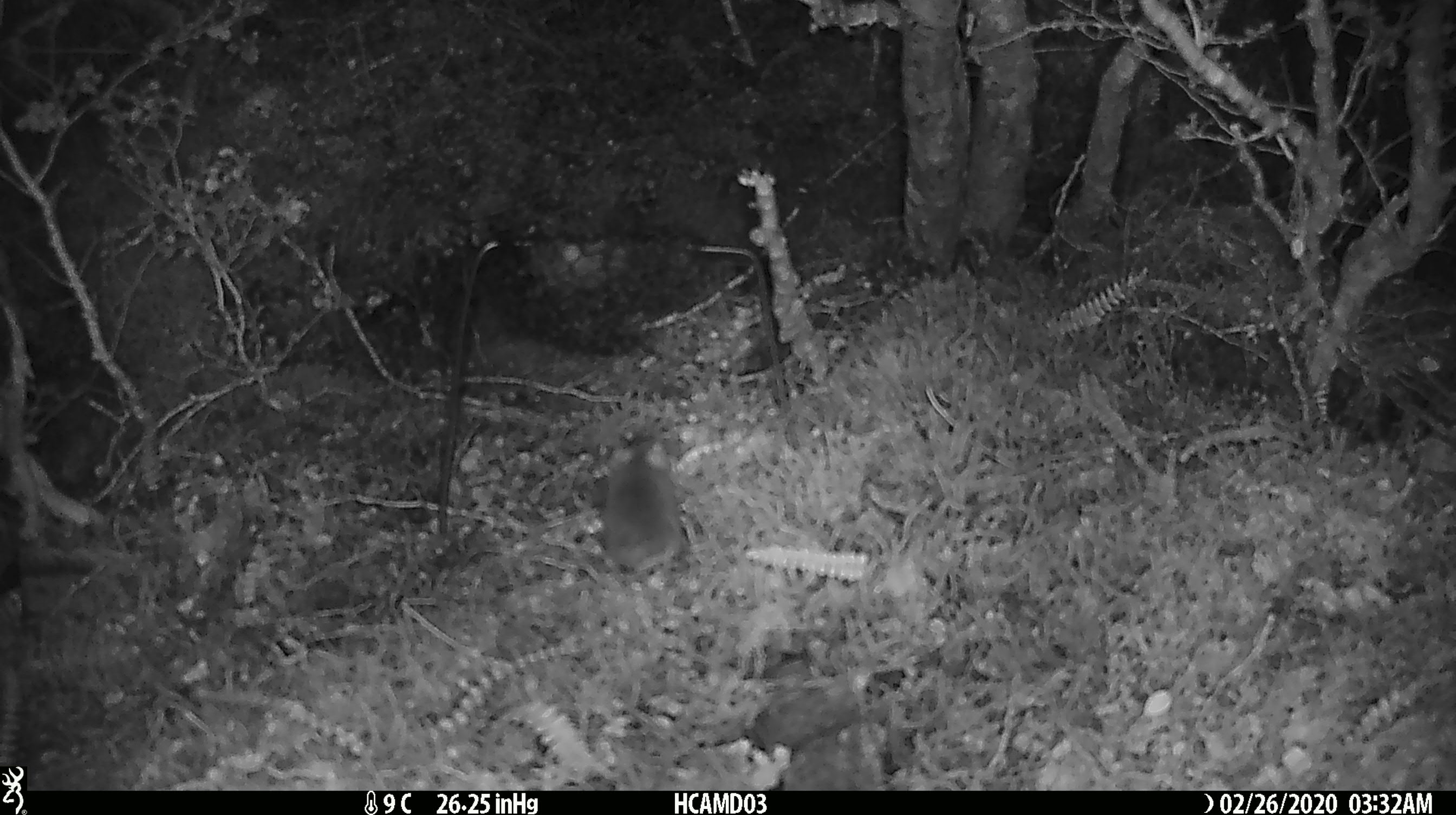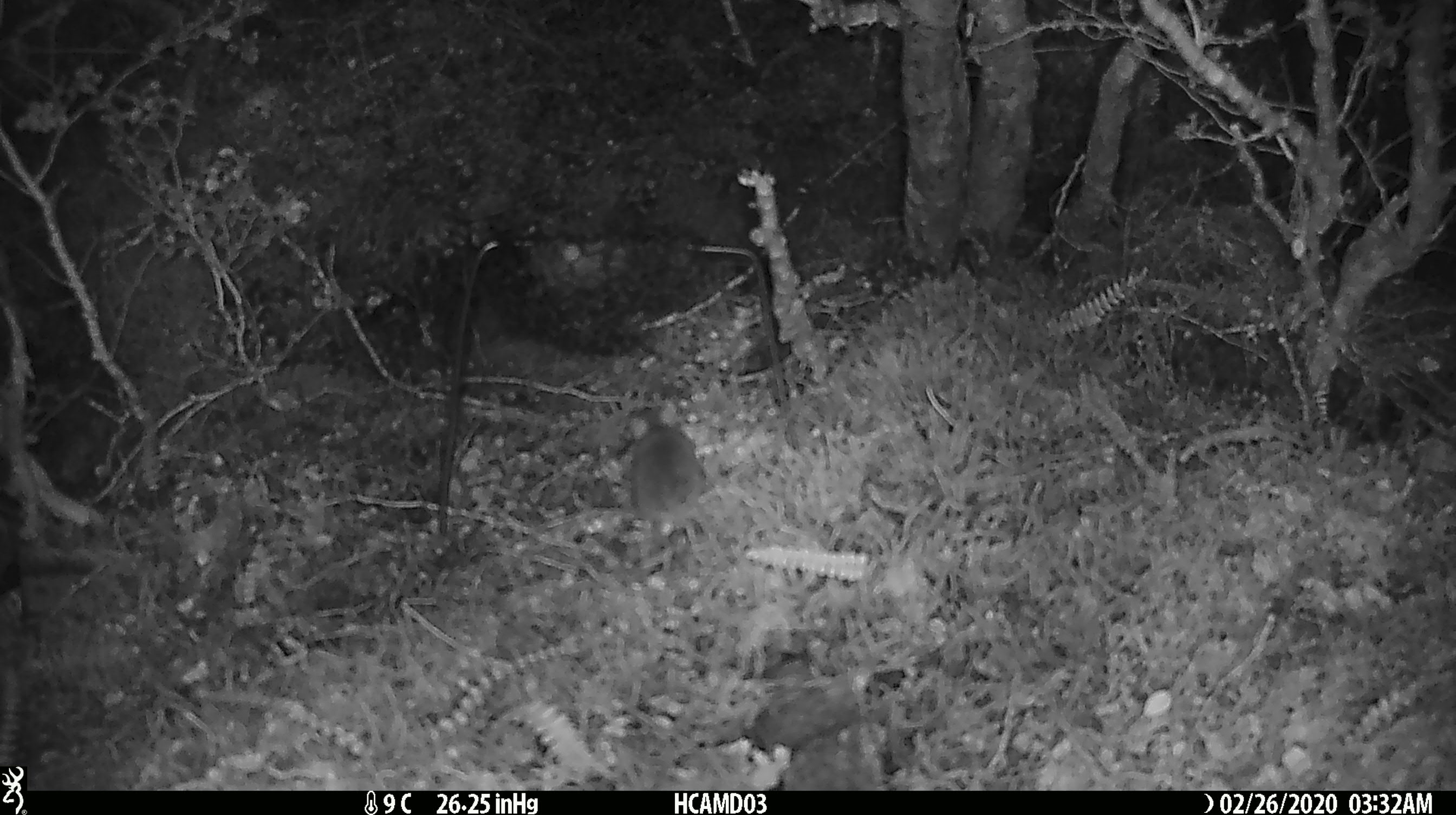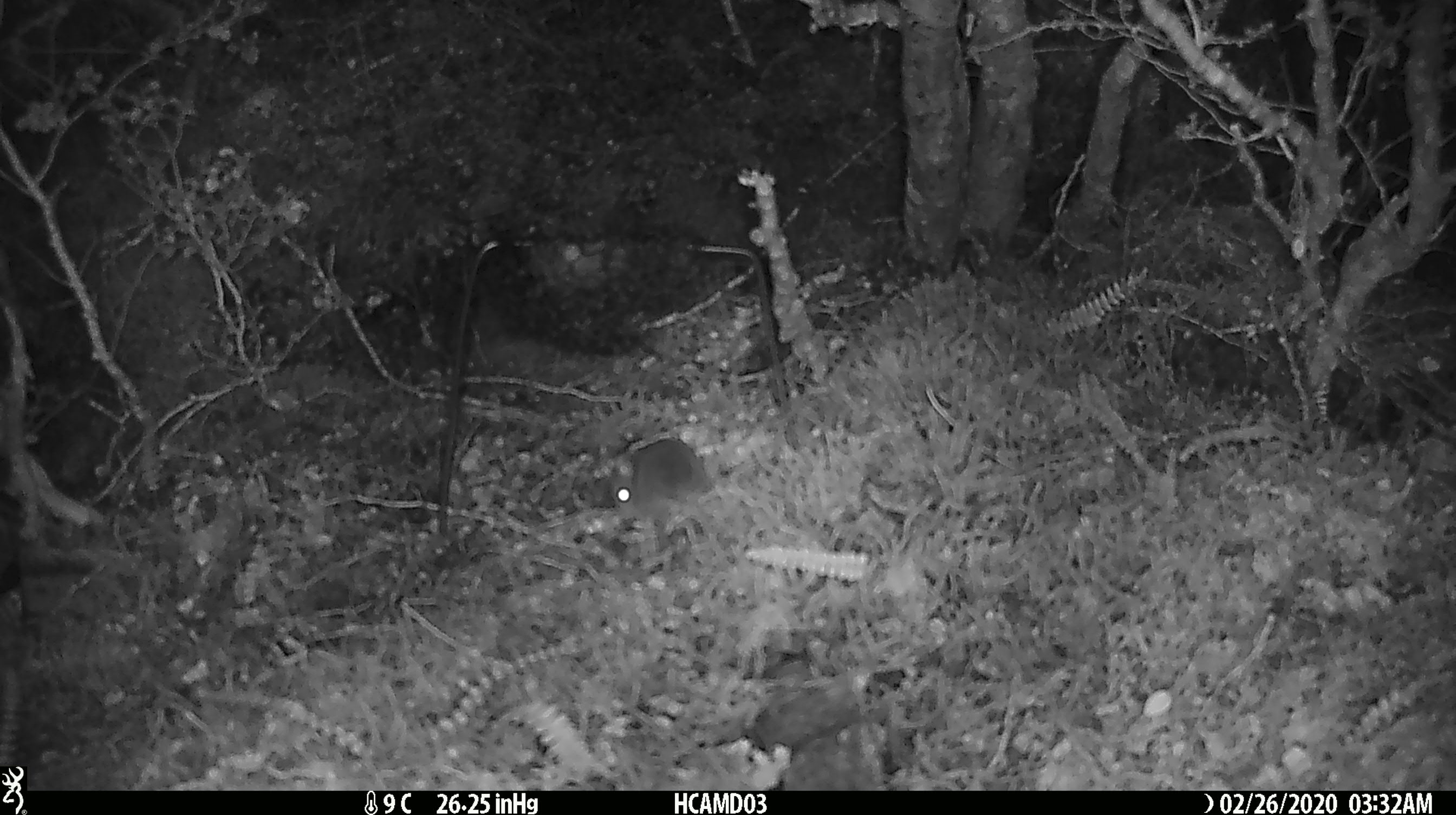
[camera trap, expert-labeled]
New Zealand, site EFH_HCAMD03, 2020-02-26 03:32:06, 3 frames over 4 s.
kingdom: Animalia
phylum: Chordata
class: Mammalia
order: Rodentia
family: Muridae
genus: Mus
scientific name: Mus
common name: mouse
Mouse (Mus).